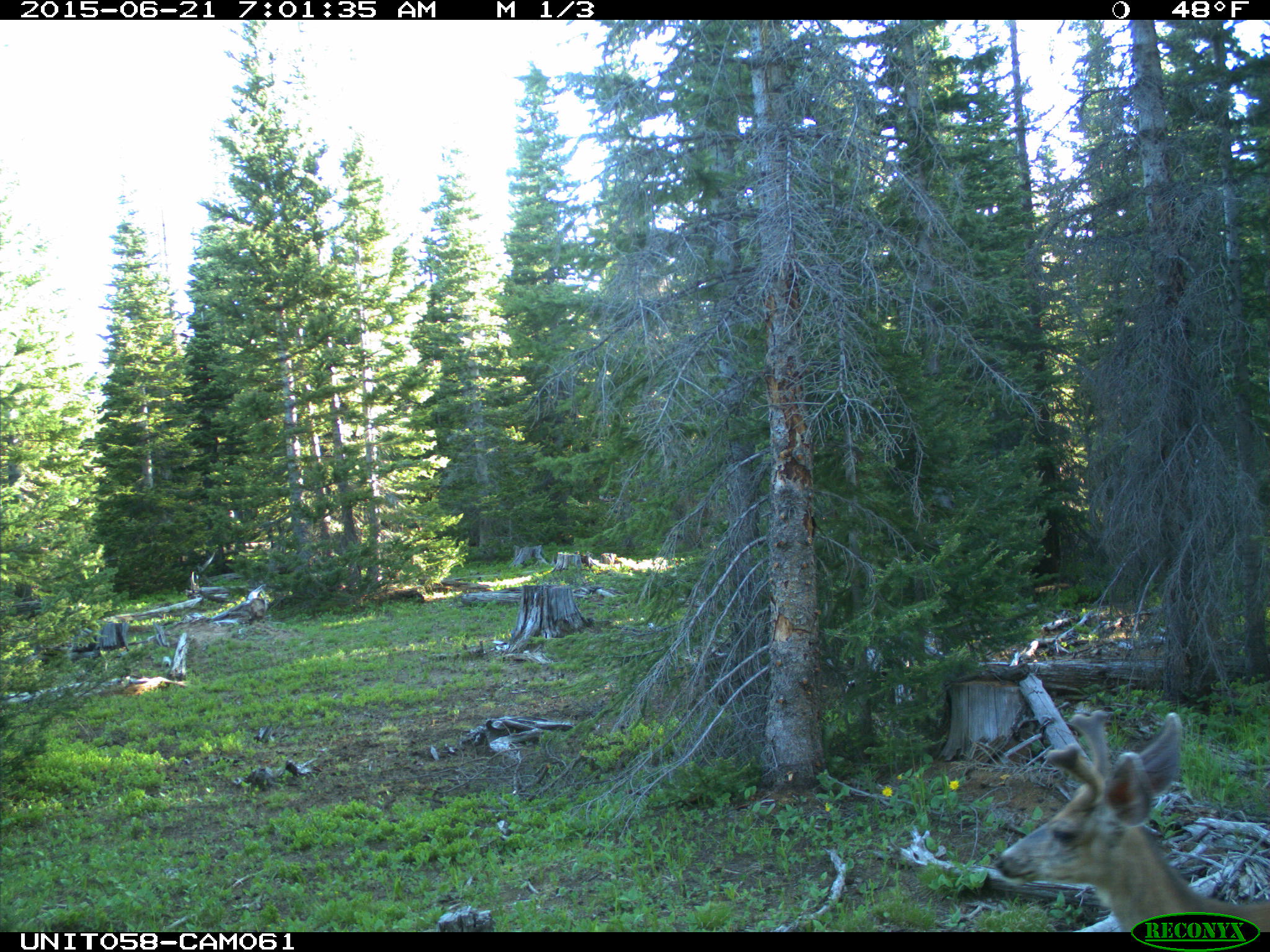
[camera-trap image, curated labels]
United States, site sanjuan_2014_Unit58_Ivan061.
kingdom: Animalia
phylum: Chordata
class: Mammalia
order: Artiodactyla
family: Cervidae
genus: Odocoileus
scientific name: Odocoileus hemionus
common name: mule deer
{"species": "Odocoileus hemionus (mule deer)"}